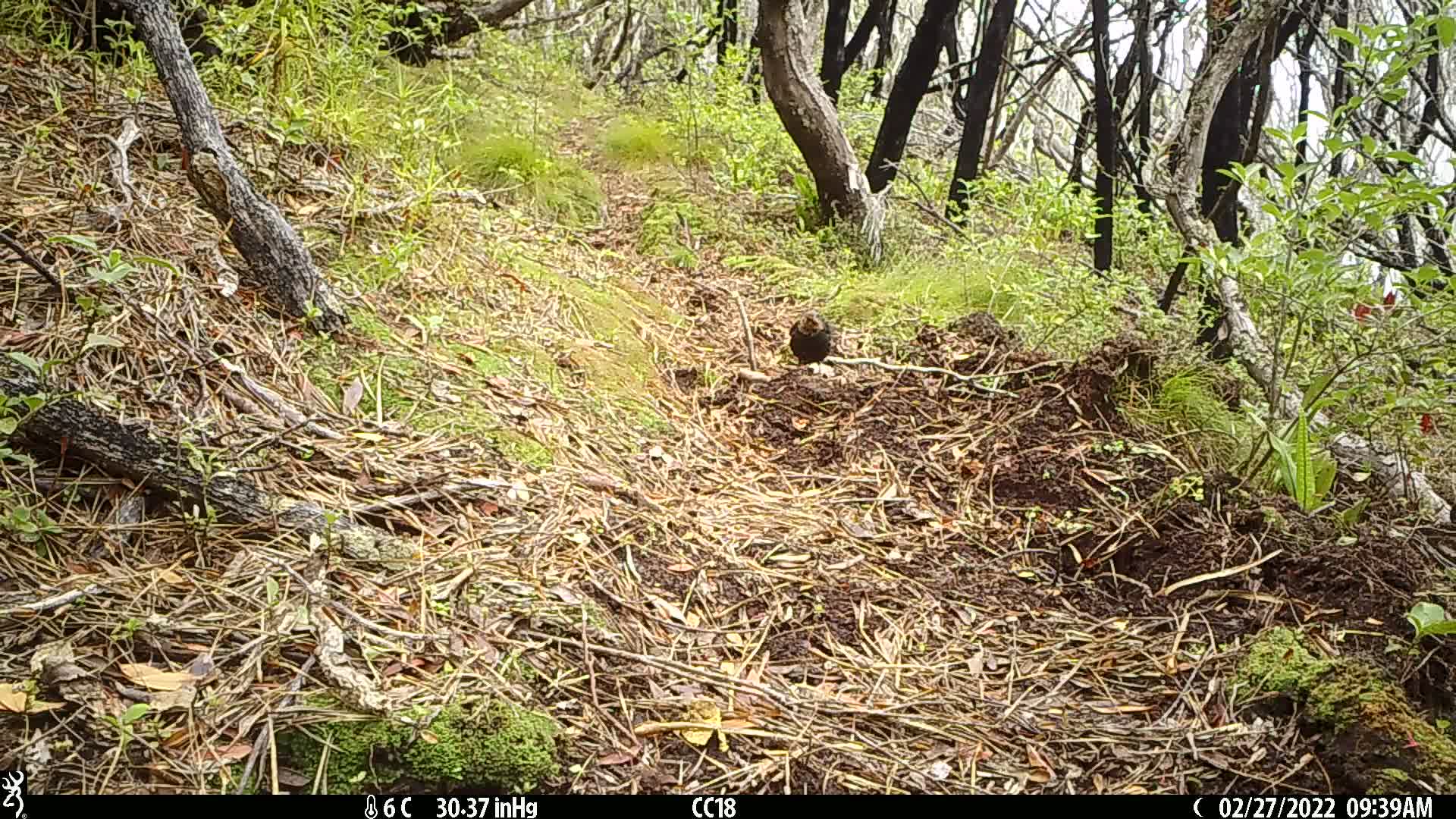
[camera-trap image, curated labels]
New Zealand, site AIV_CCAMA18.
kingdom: Animalia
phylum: Chordata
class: Aves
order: Passeriformes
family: Turdidae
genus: Turdus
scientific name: Turdus merula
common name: eurasian blackbird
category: blackbird